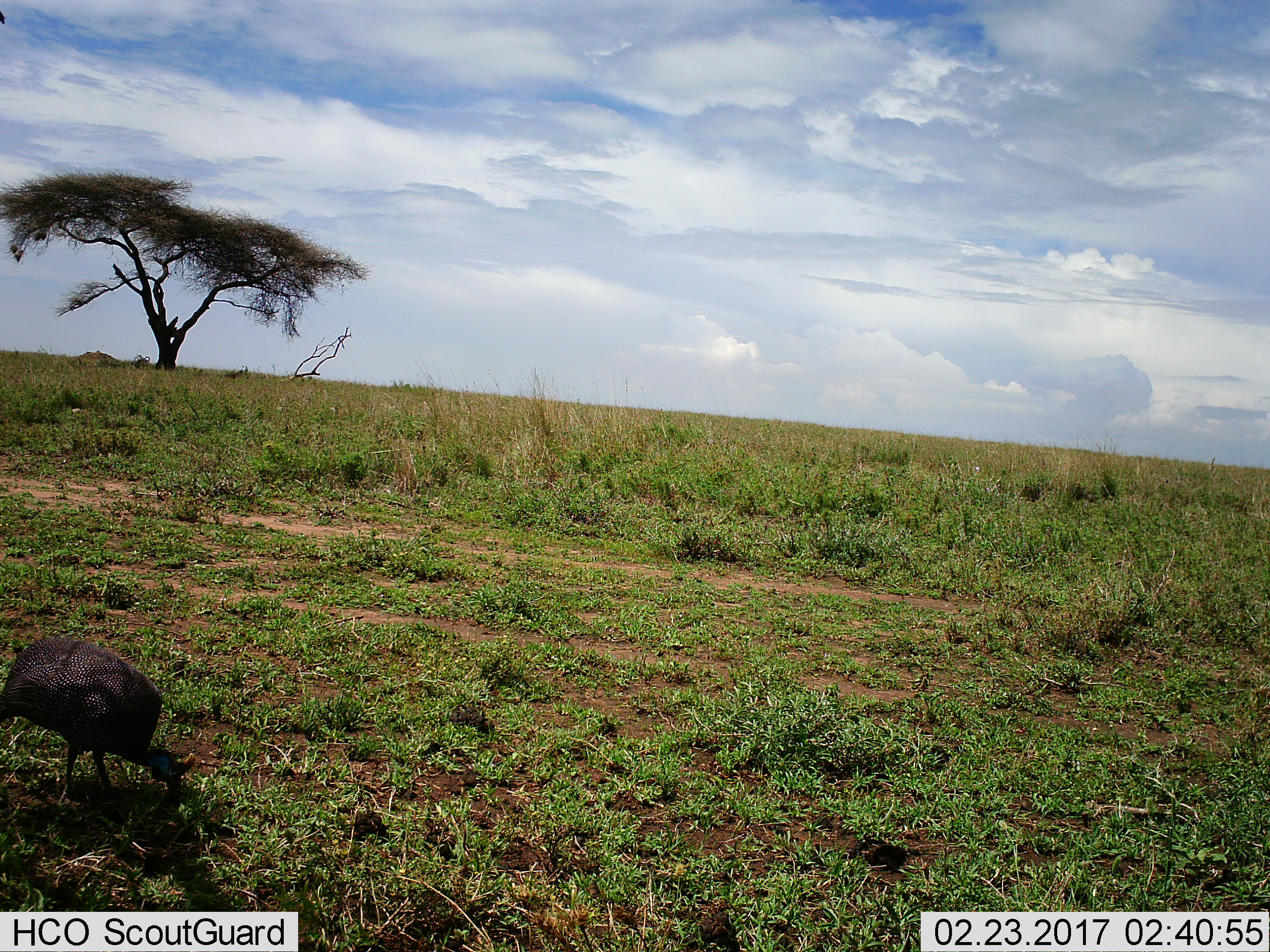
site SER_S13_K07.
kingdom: Animalia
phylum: Chordata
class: Aves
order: Galliformes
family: Numididae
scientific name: Numididae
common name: guineafowl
Guineafowl (Numididae), count 1. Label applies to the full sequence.